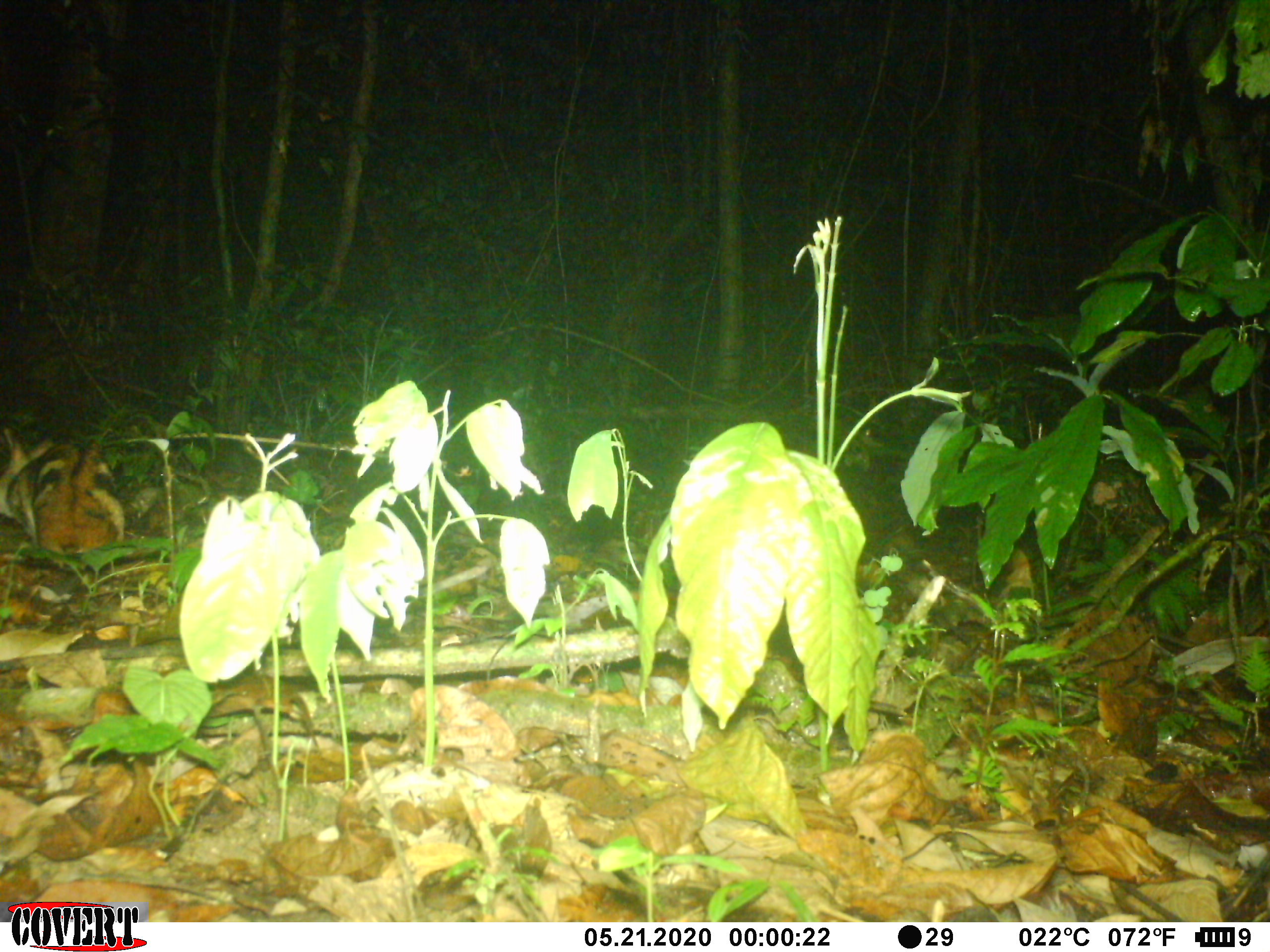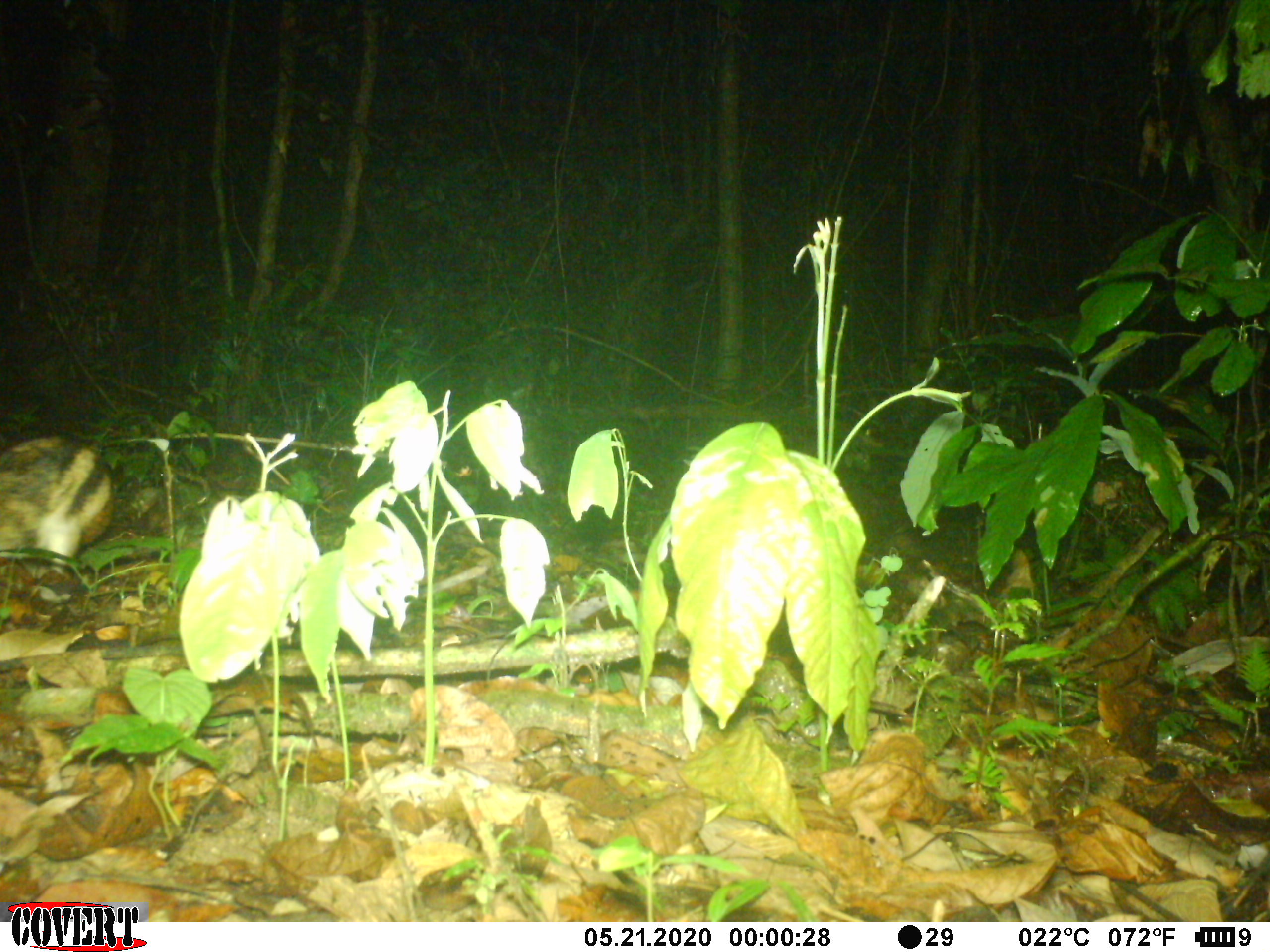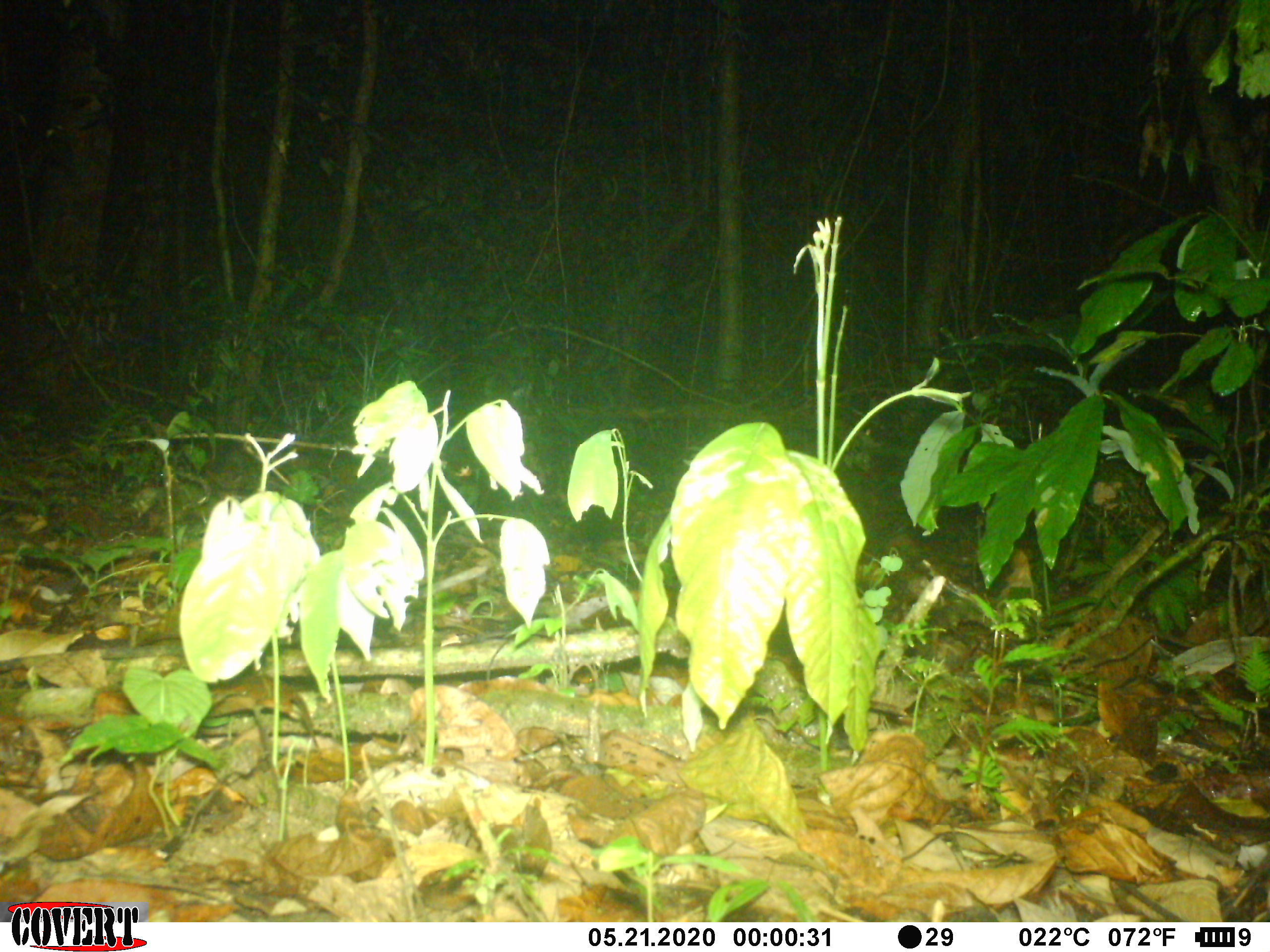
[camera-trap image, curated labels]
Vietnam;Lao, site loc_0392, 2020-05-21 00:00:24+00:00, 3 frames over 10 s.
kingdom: Animalia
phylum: Chordata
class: Mammalia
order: Lagomorpha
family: Leporidae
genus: Nesolagus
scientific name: Nesolagus timminsi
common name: annamite striped rabbit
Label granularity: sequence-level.